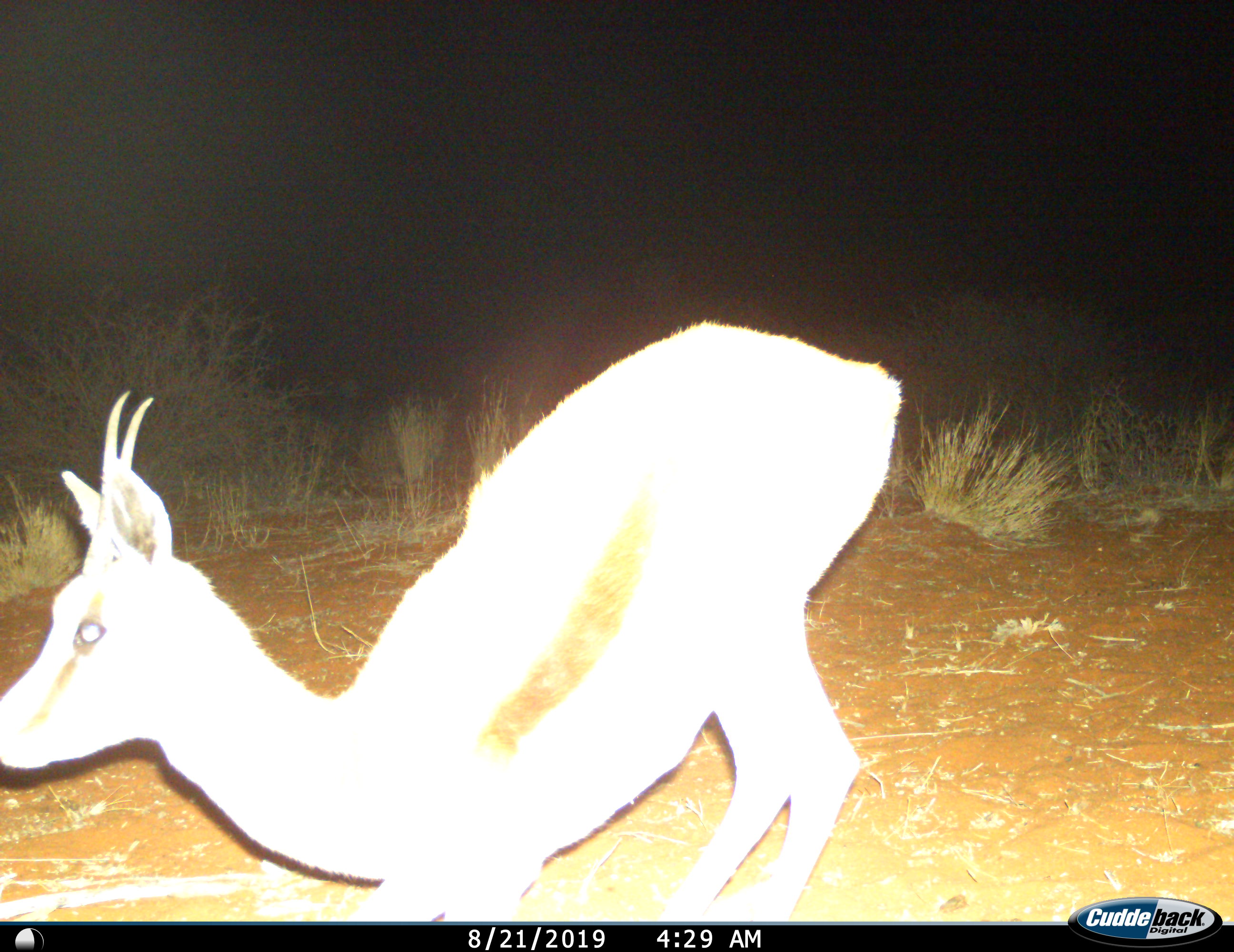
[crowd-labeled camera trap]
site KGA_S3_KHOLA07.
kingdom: Animalia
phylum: Chordata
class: Mammalia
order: Artiodactyla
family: Bovidae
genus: Antidorcas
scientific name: Antidorcas marsupialis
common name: springbok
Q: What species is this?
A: Springbok (Antidorcas marsupialis).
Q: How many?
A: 1.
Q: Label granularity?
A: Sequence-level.